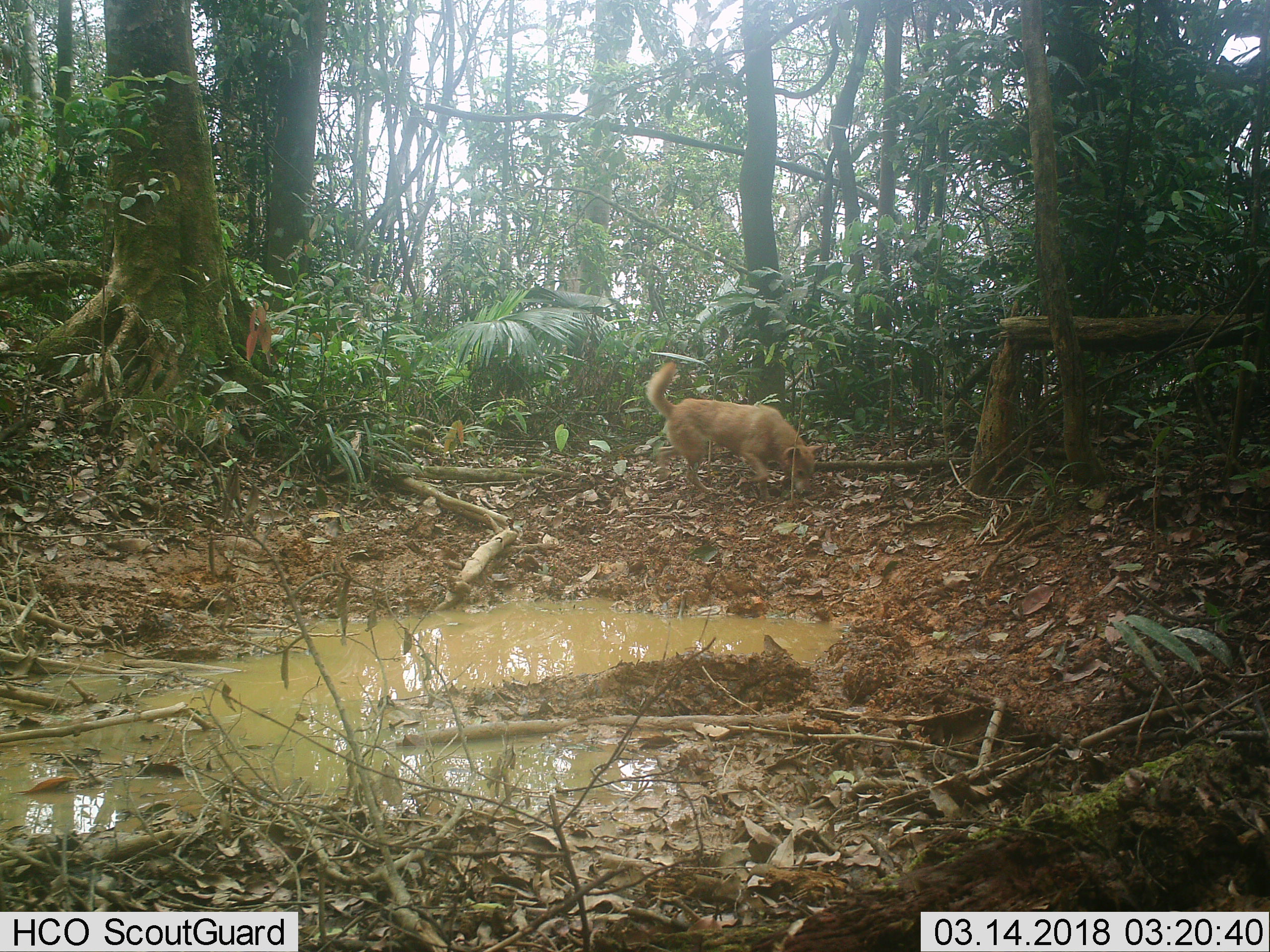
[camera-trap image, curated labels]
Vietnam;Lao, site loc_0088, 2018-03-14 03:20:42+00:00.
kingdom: Animalia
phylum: Chordata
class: Mammalia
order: Carnivora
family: Canidae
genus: Canis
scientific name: Canis familiaris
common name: domestic dog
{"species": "domestic dog (Canis familiaris)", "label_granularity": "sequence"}